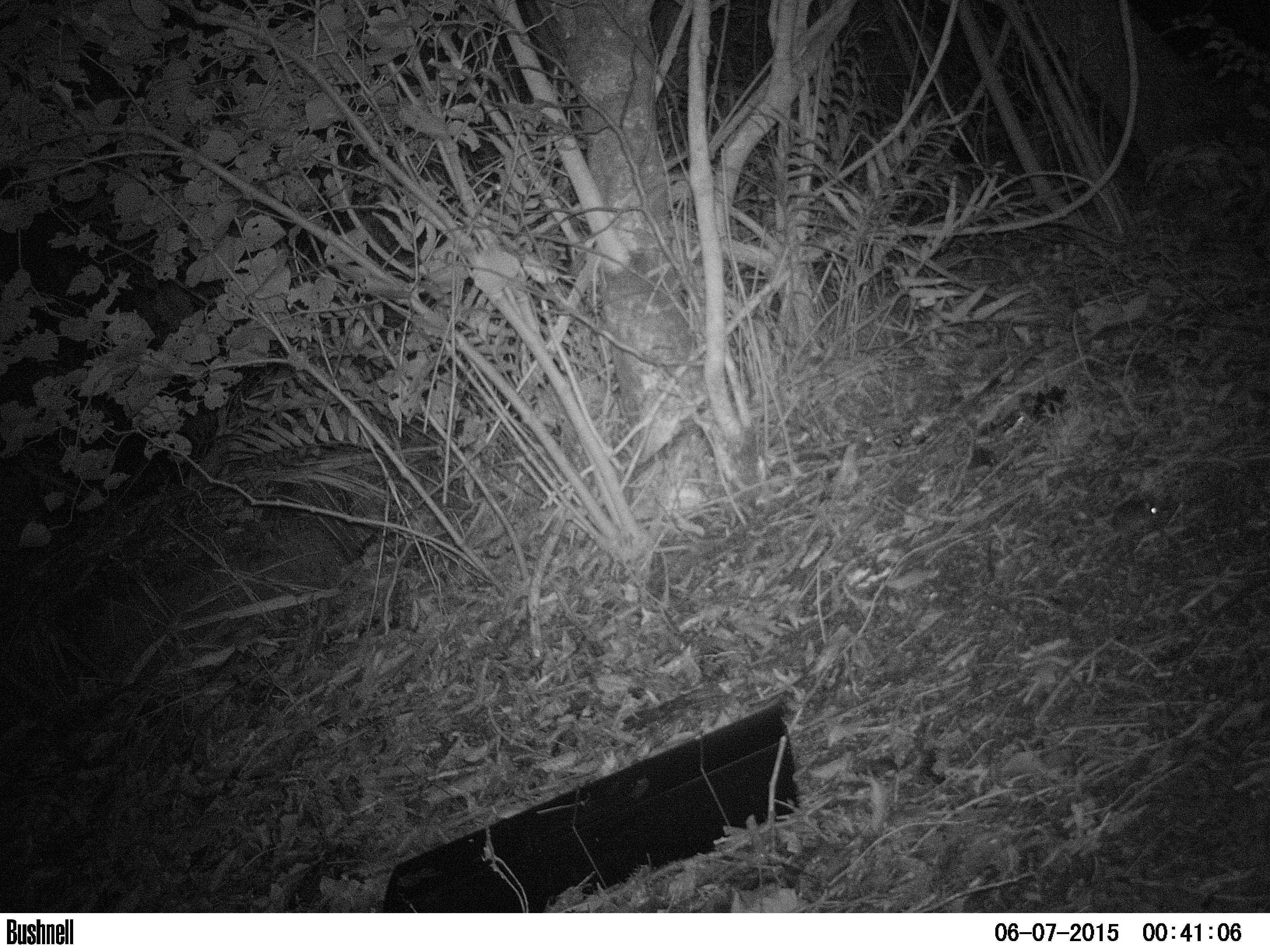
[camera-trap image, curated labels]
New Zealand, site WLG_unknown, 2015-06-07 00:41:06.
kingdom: Animalia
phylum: Chordata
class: Mammalia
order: Rodentia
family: Muridae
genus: Mus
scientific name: Mus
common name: mouse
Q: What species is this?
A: Mouse (Mus).